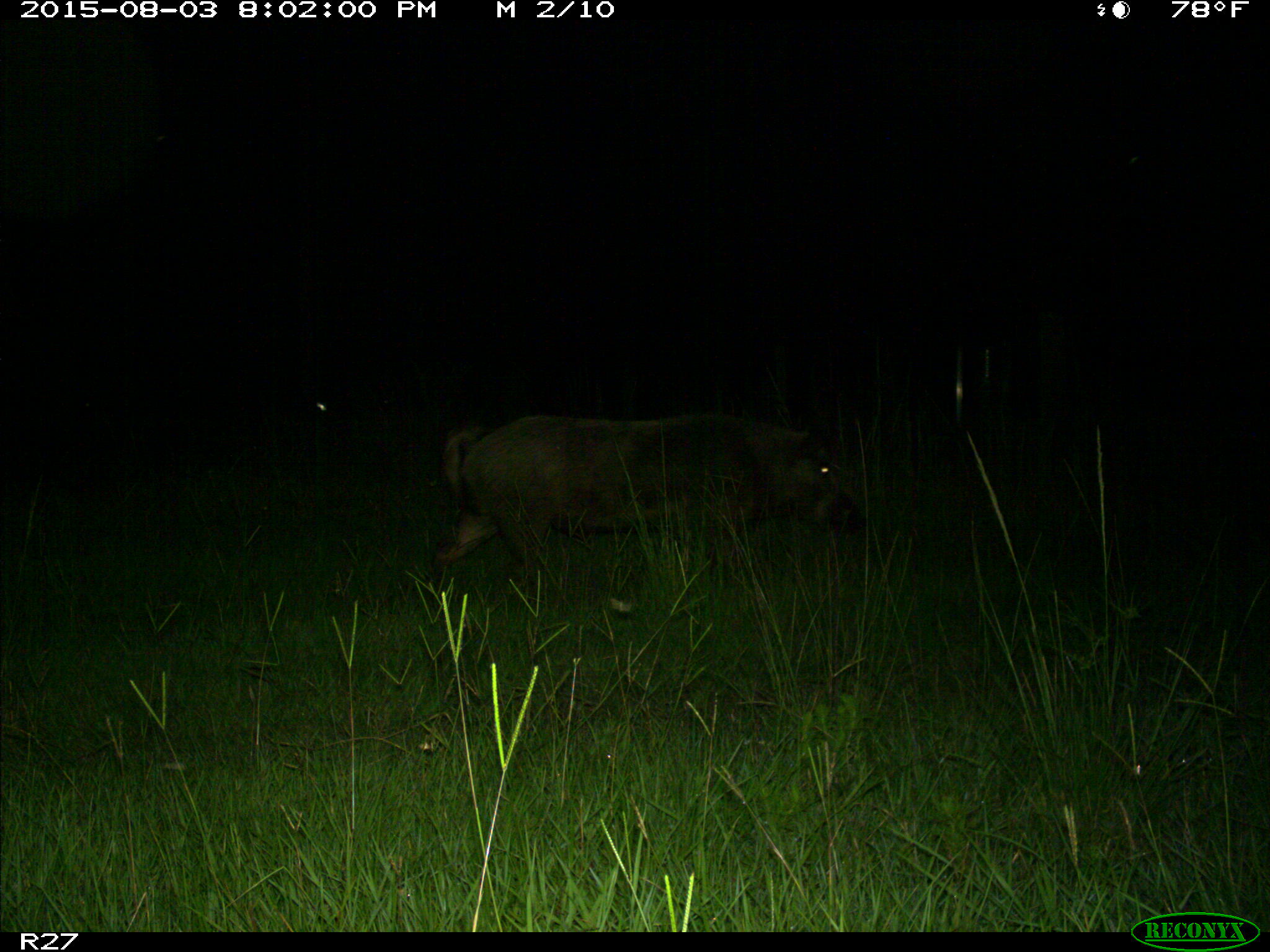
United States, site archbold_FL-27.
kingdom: Animalia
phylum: Chordata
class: Mammalia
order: Artiodactyla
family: Suidae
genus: Sus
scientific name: Sus scrofa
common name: wild boar